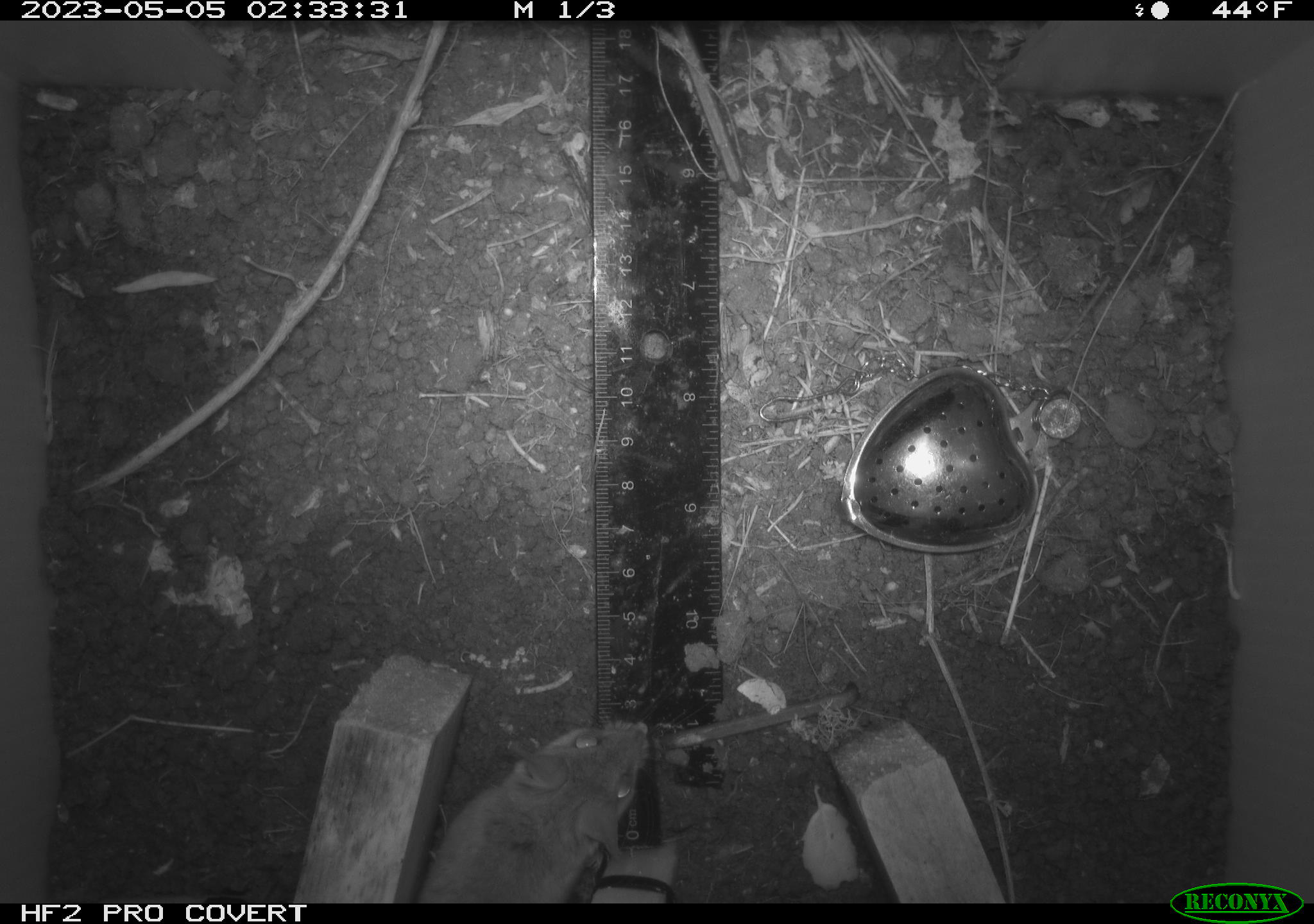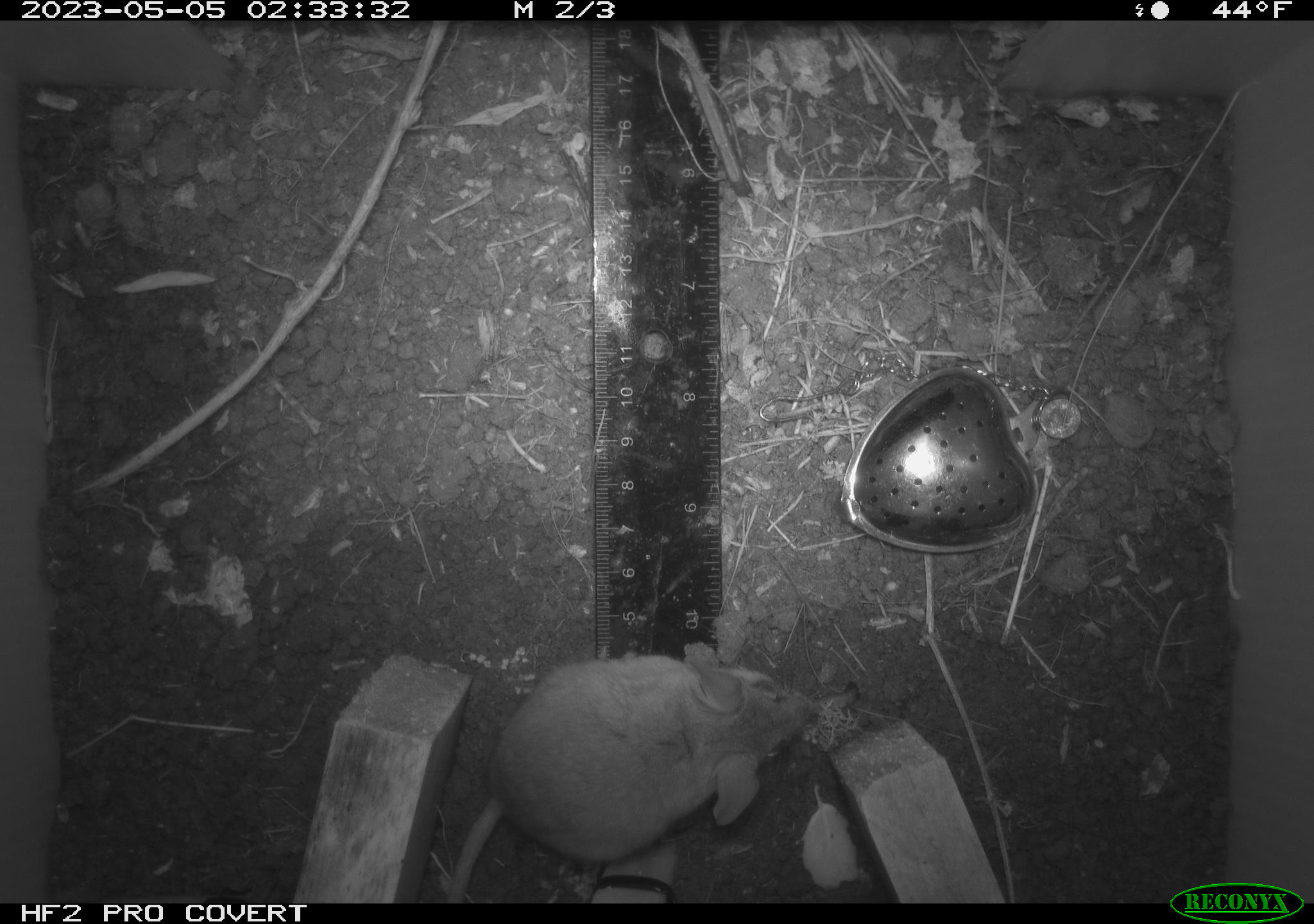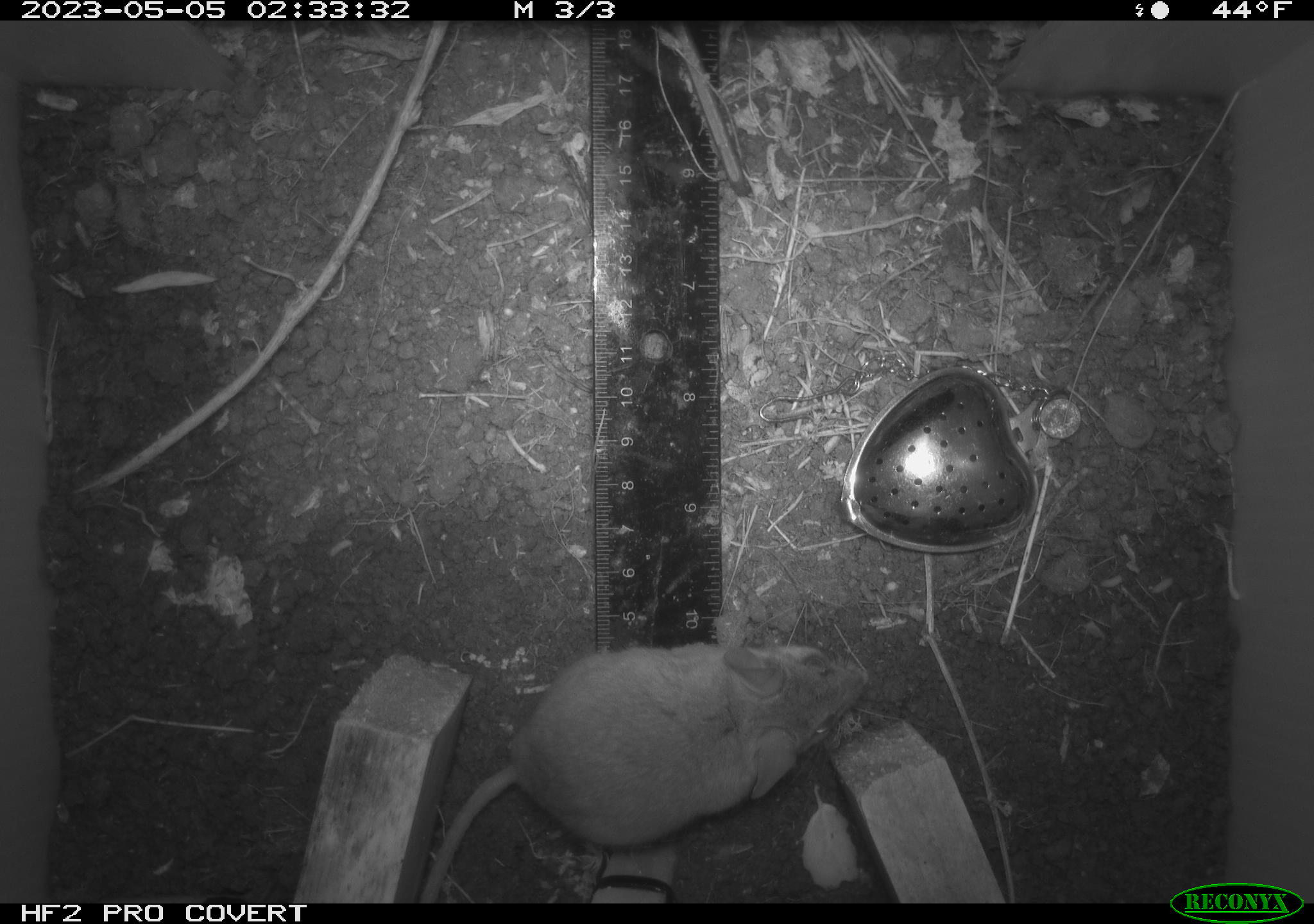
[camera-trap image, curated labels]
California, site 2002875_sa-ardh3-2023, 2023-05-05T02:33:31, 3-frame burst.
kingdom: Animalia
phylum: Chordata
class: Mammalia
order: Rodentia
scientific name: Rodentia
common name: mouse species